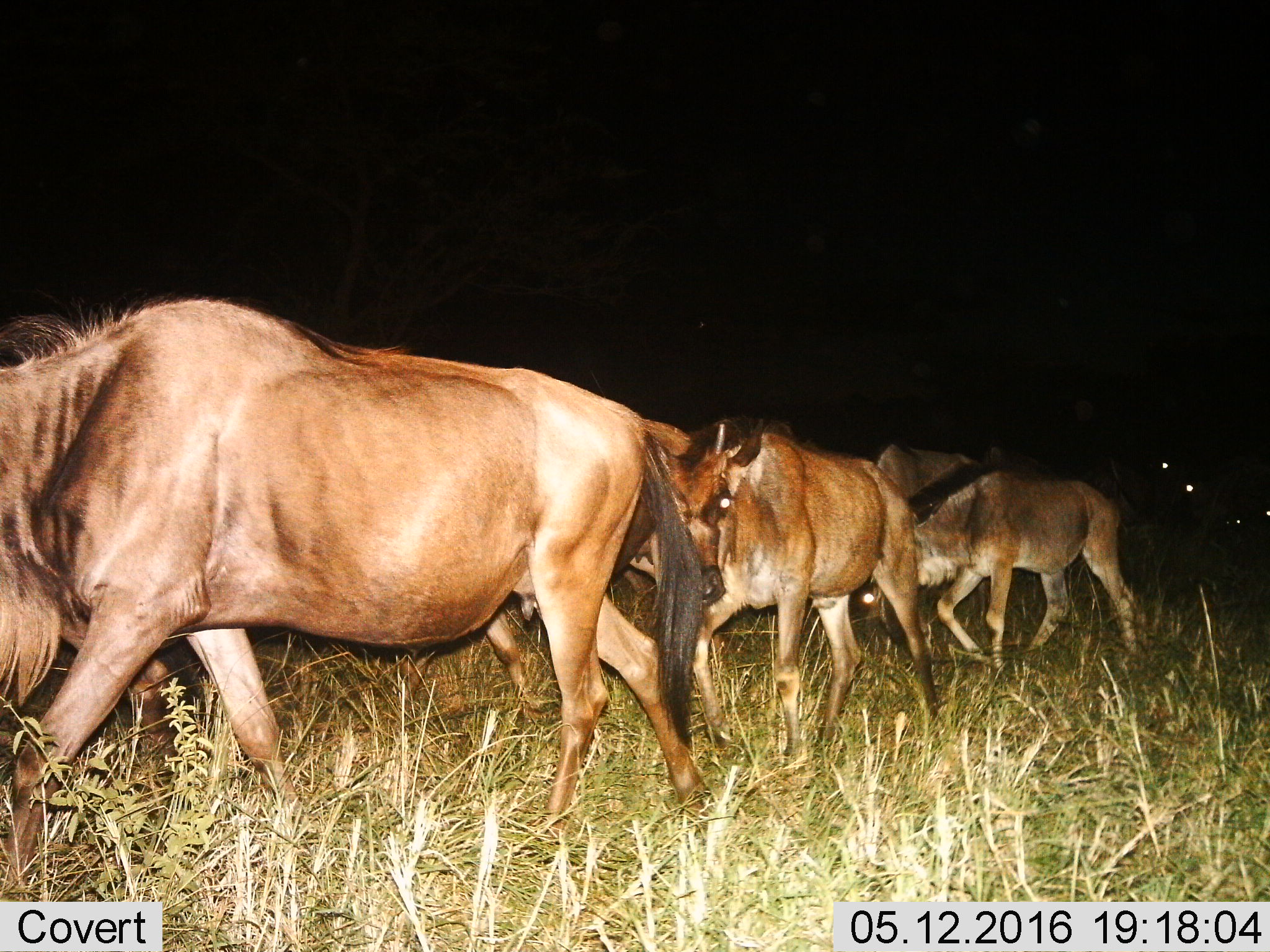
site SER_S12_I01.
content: unidentified animal